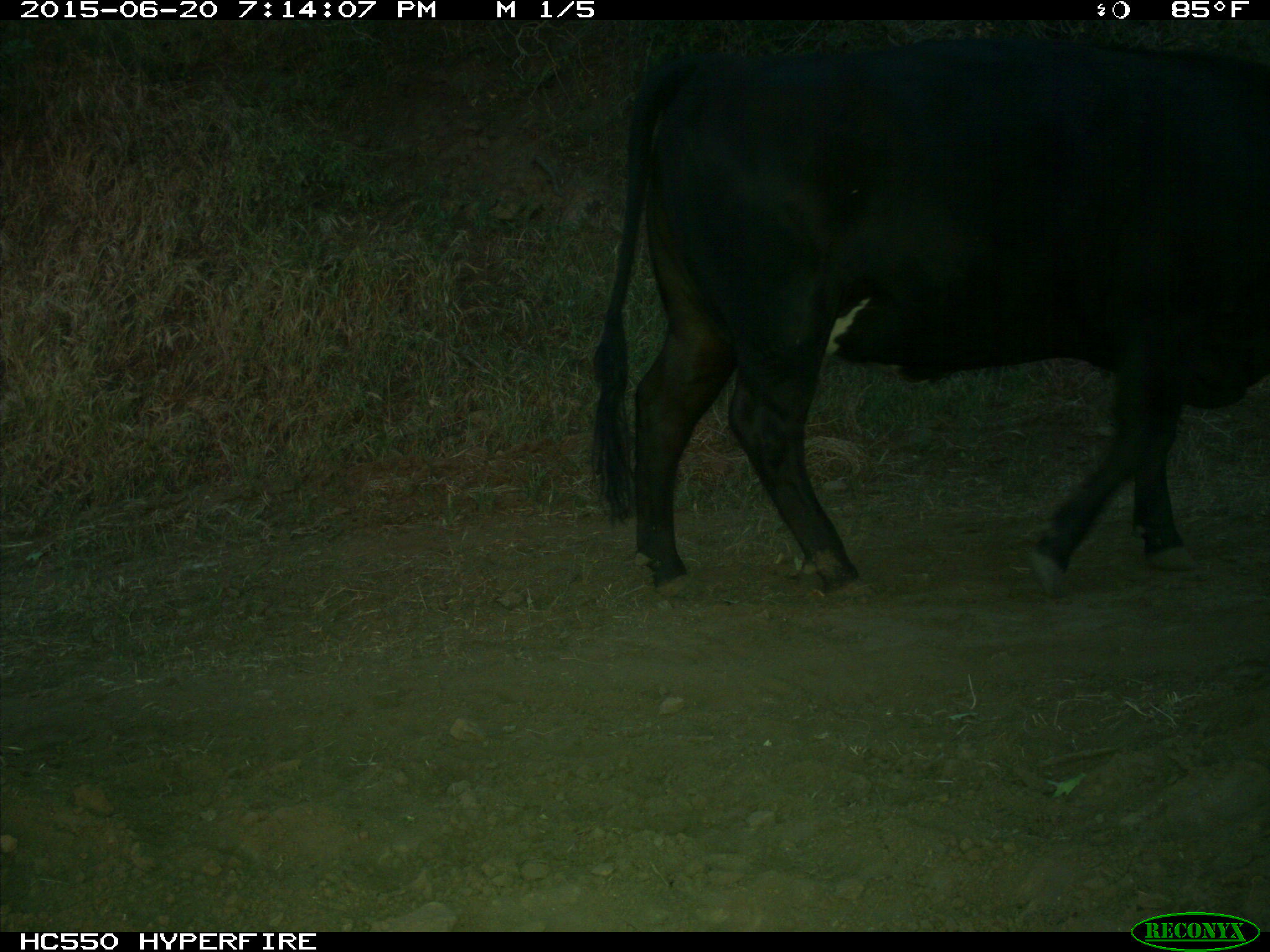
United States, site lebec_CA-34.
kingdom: Animalia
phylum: Chordata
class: Mammalia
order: Artiodactyla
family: Bovidae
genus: Bos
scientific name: Bos taurus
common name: domestic cow